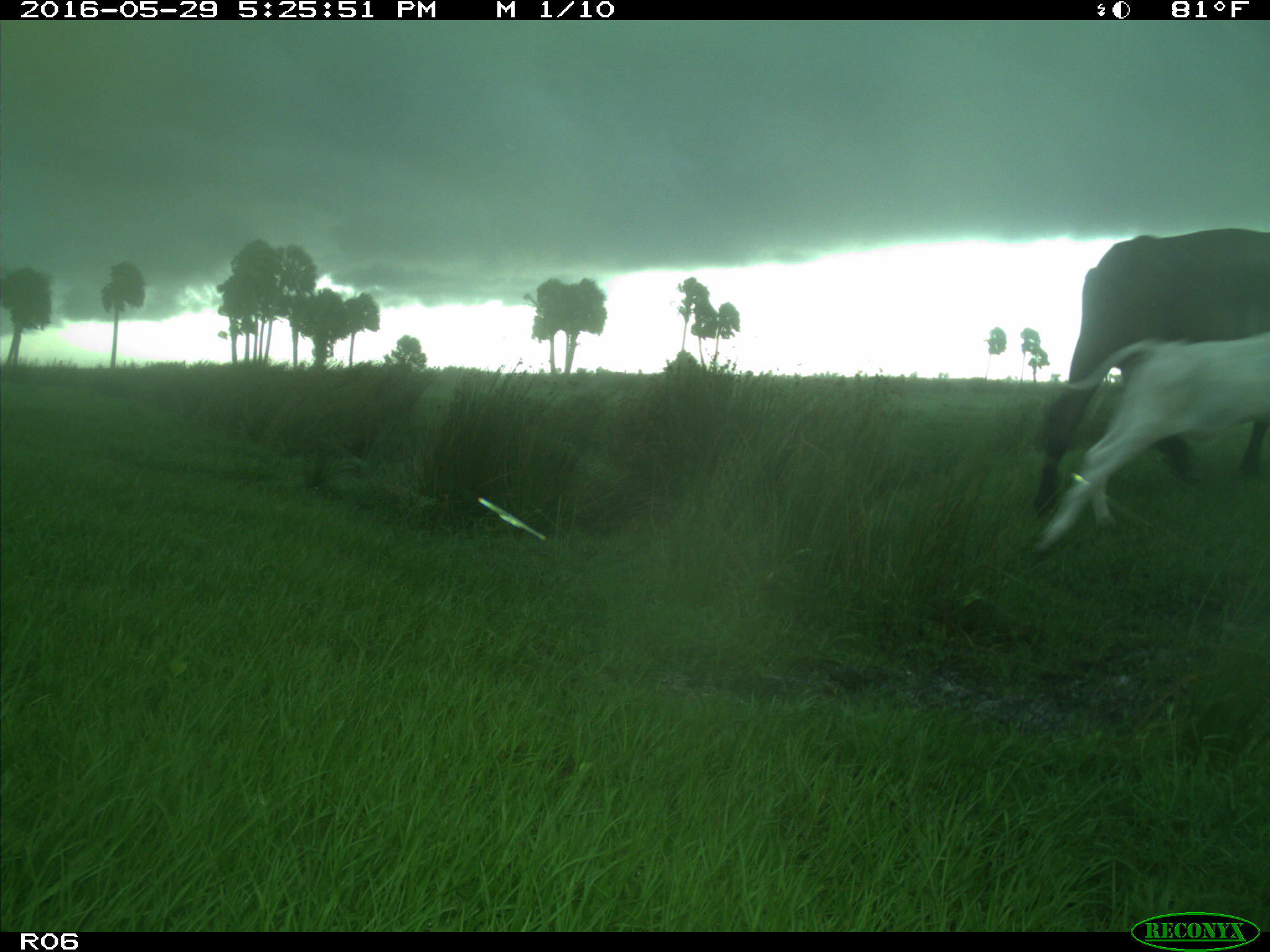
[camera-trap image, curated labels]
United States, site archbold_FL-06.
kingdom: Animalia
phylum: Chordata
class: Mammalia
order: Artiodactyla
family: Bovidae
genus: Bos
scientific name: Bos taurus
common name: domestic cow